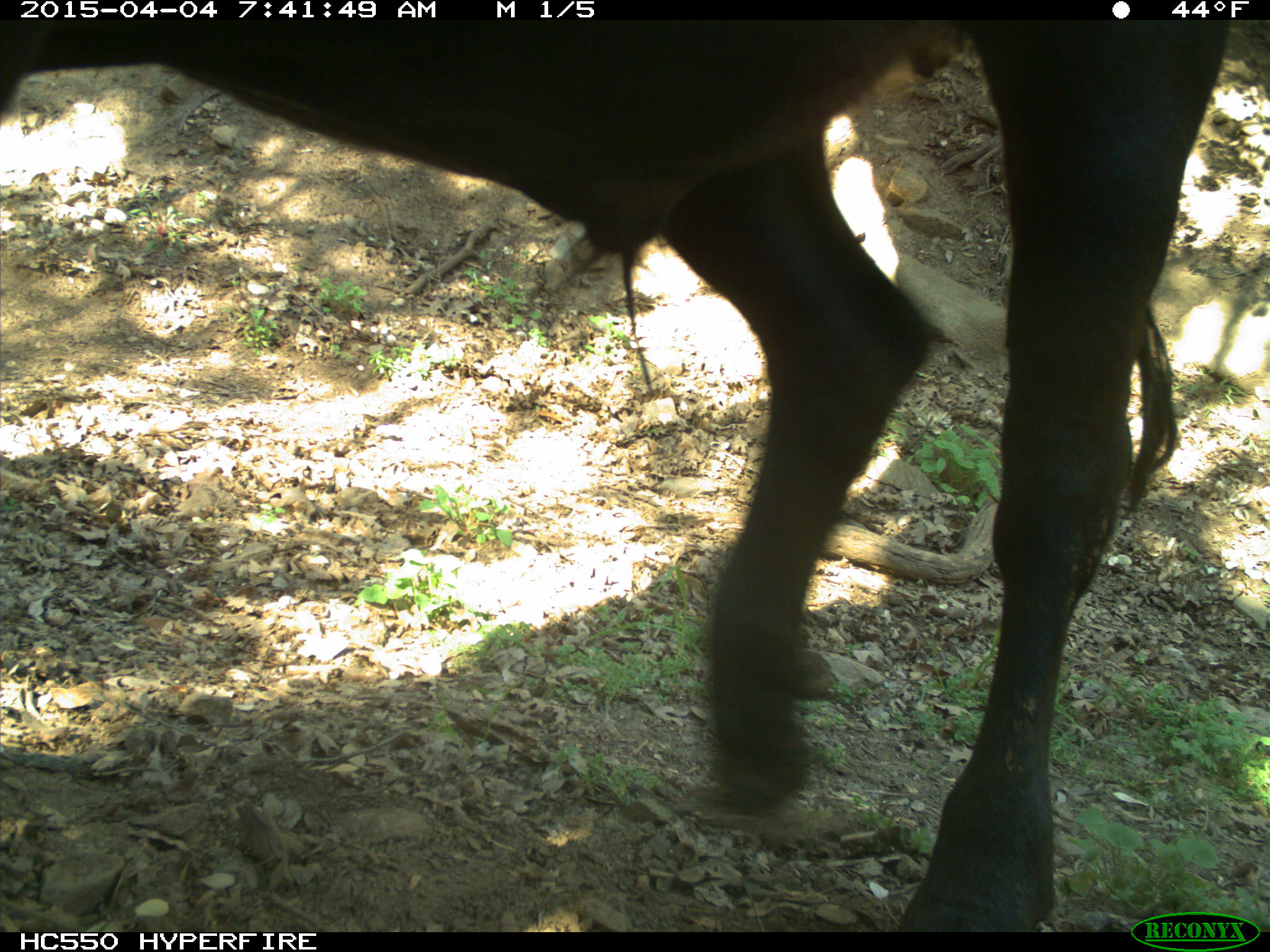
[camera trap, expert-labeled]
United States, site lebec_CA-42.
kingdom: Animalia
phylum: Chordata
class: Mammalia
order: Artiodactyla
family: Bovidae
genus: Bos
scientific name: Bos taurus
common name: domestic cow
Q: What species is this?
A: Bos taurus (domestic cow).